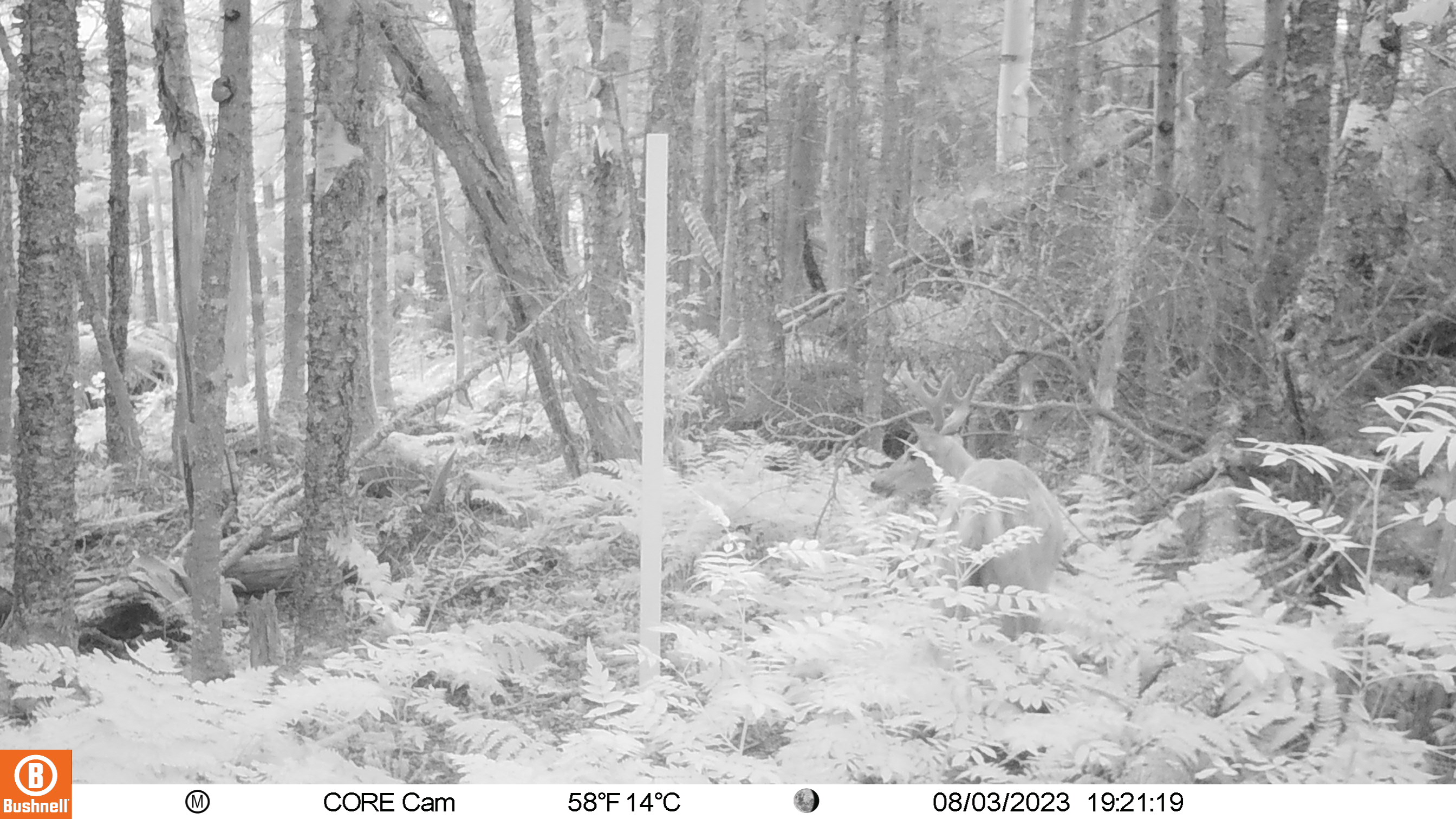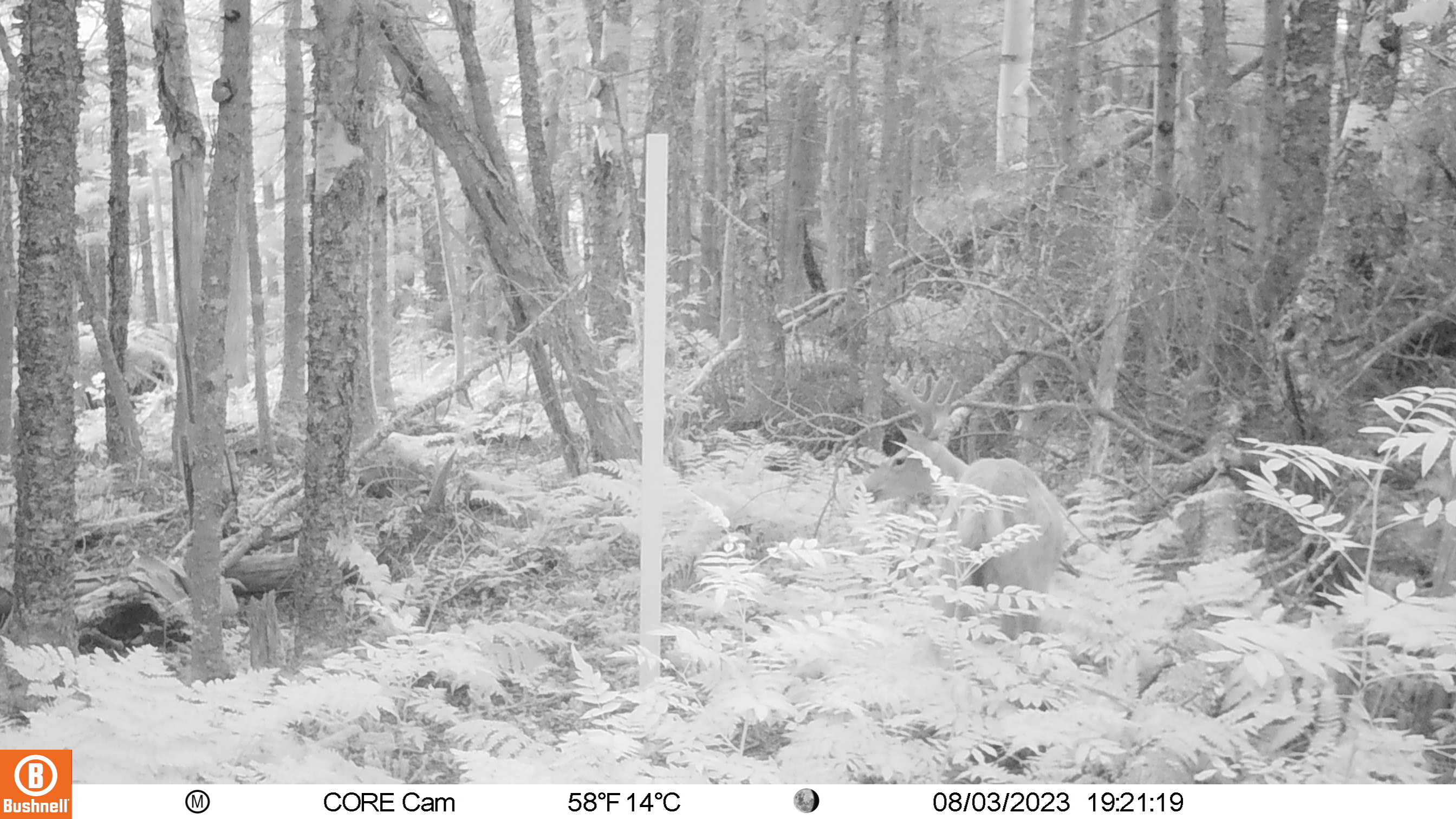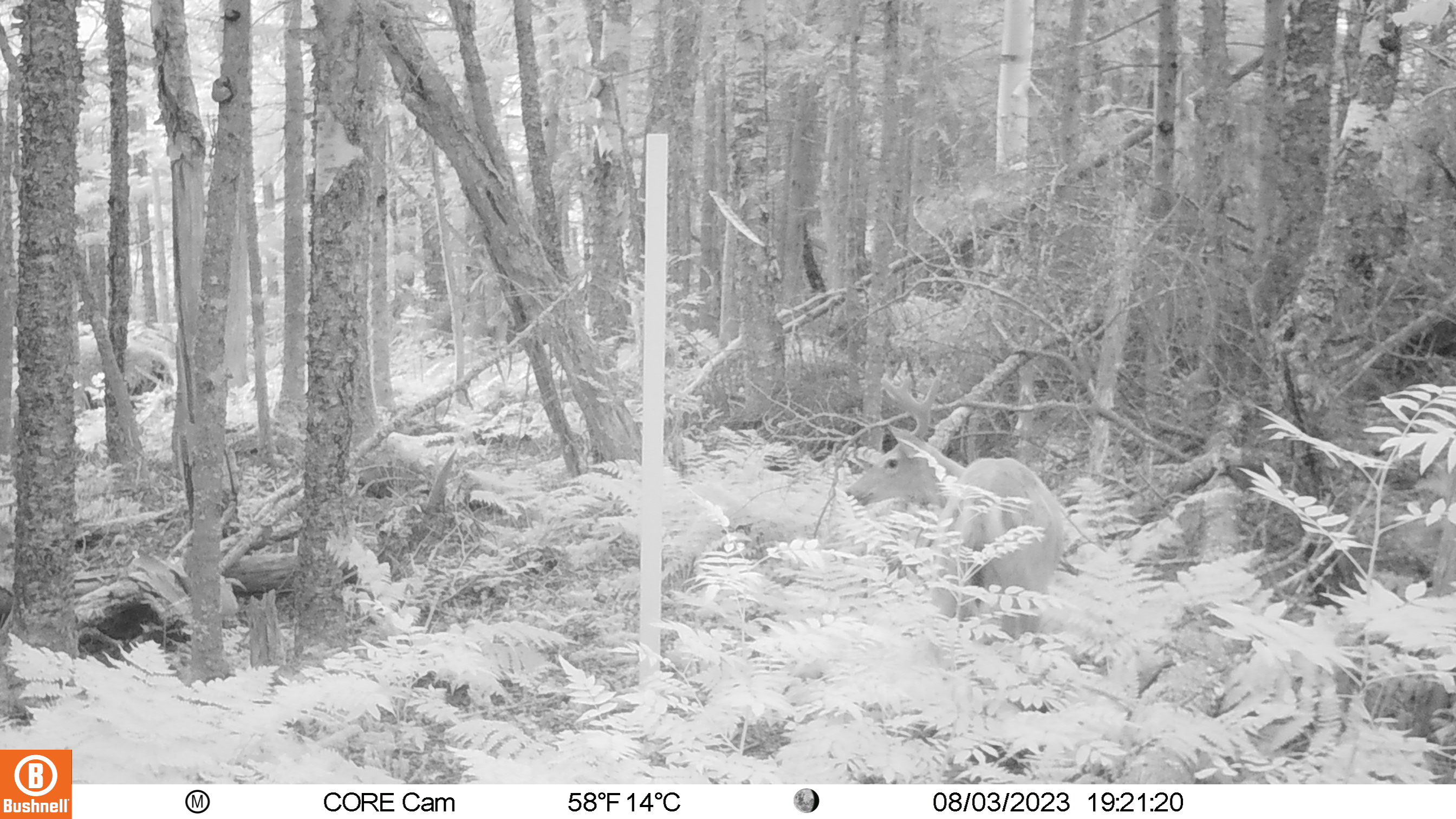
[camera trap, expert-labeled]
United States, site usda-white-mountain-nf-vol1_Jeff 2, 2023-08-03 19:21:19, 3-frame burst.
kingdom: Animalia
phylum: Chordata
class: Mammalia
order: Artiodactyla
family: Cervidae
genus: Odocoileus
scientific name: Odocoileus virginianus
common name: white-tailed deer